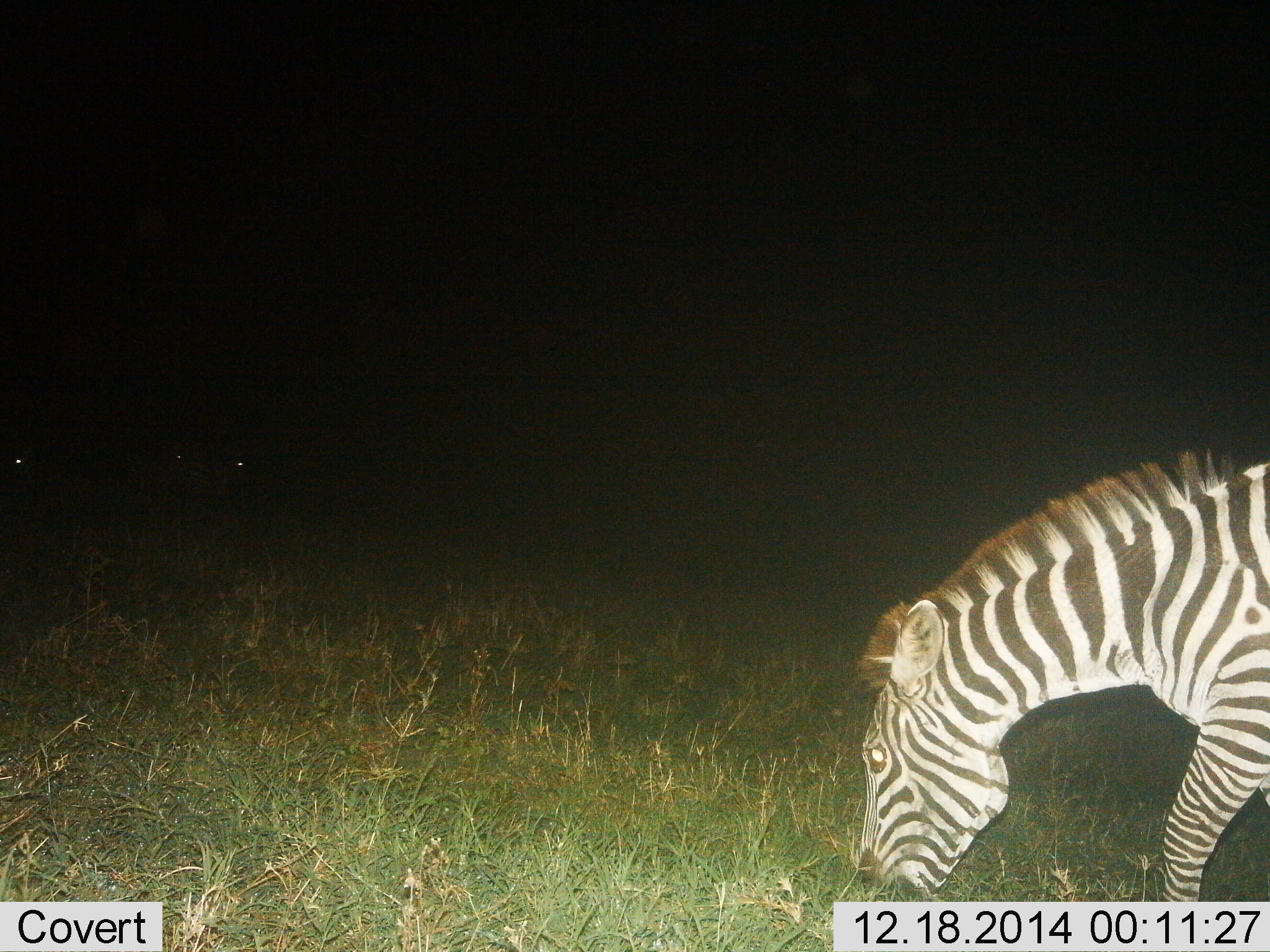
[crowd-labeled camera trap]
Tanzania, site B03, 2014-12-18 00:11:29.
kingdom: Animalia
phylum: Chordata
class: Mammalia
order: Perissodactyla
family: Equidae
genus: Equus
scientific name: Equus quagga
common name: plains zebra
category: zebra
Zebra (plains zebra) (Equus quagga), count 1. Behavior (volunteer vote fractions): standing 40%, resting 0%, moving 10%, interacting 0%. Young present (vote fraction): 0%. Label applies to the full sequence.